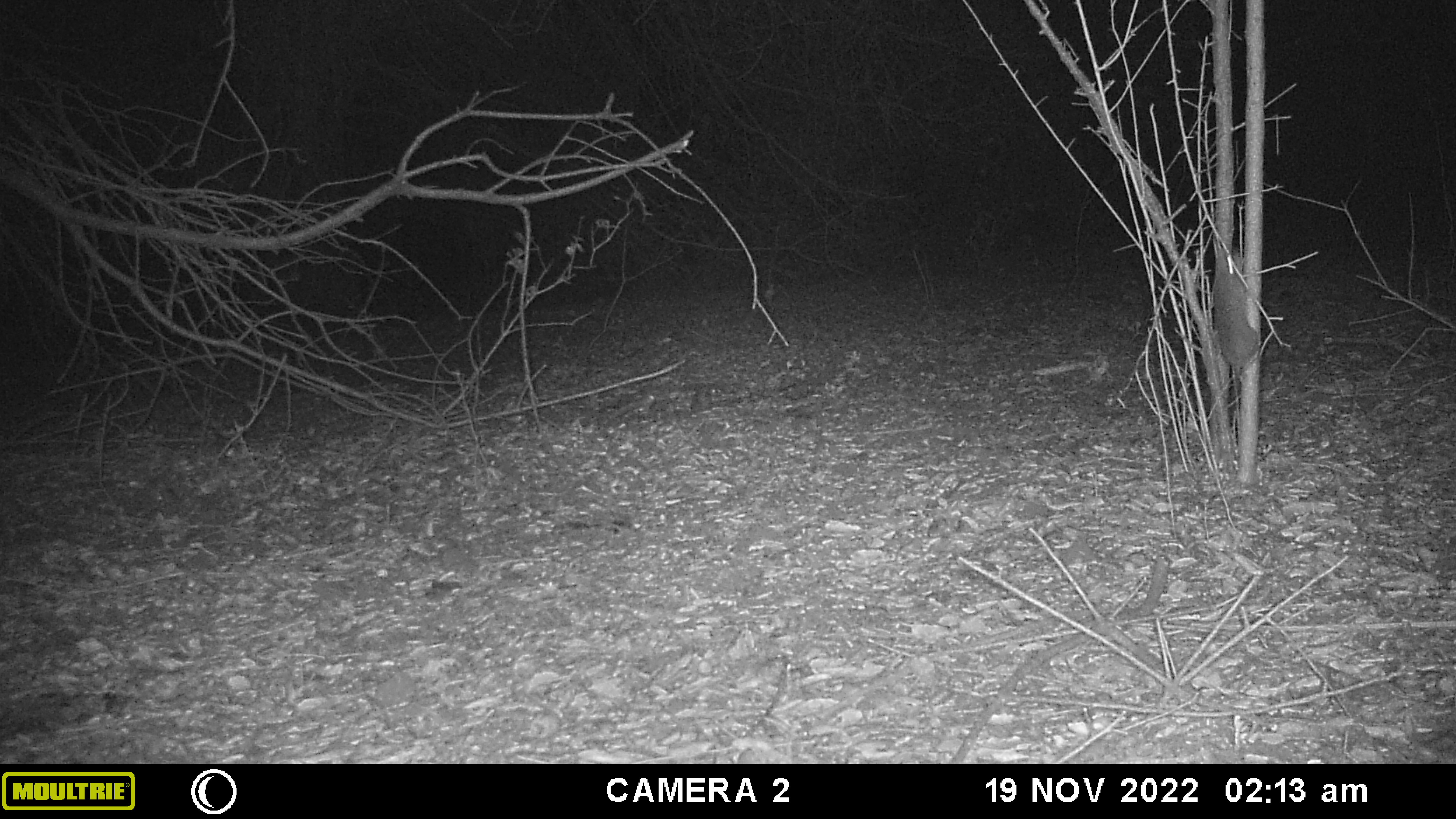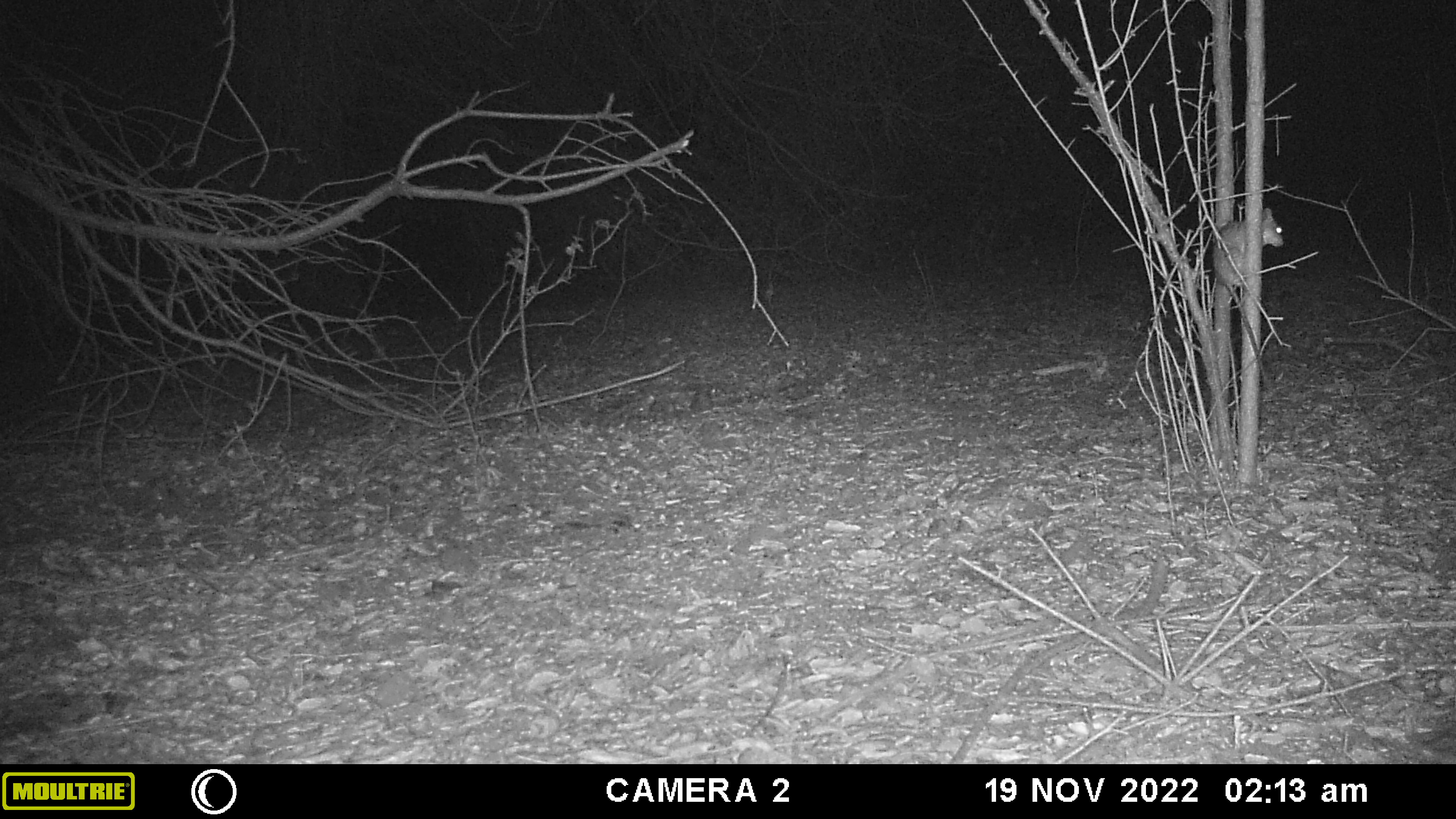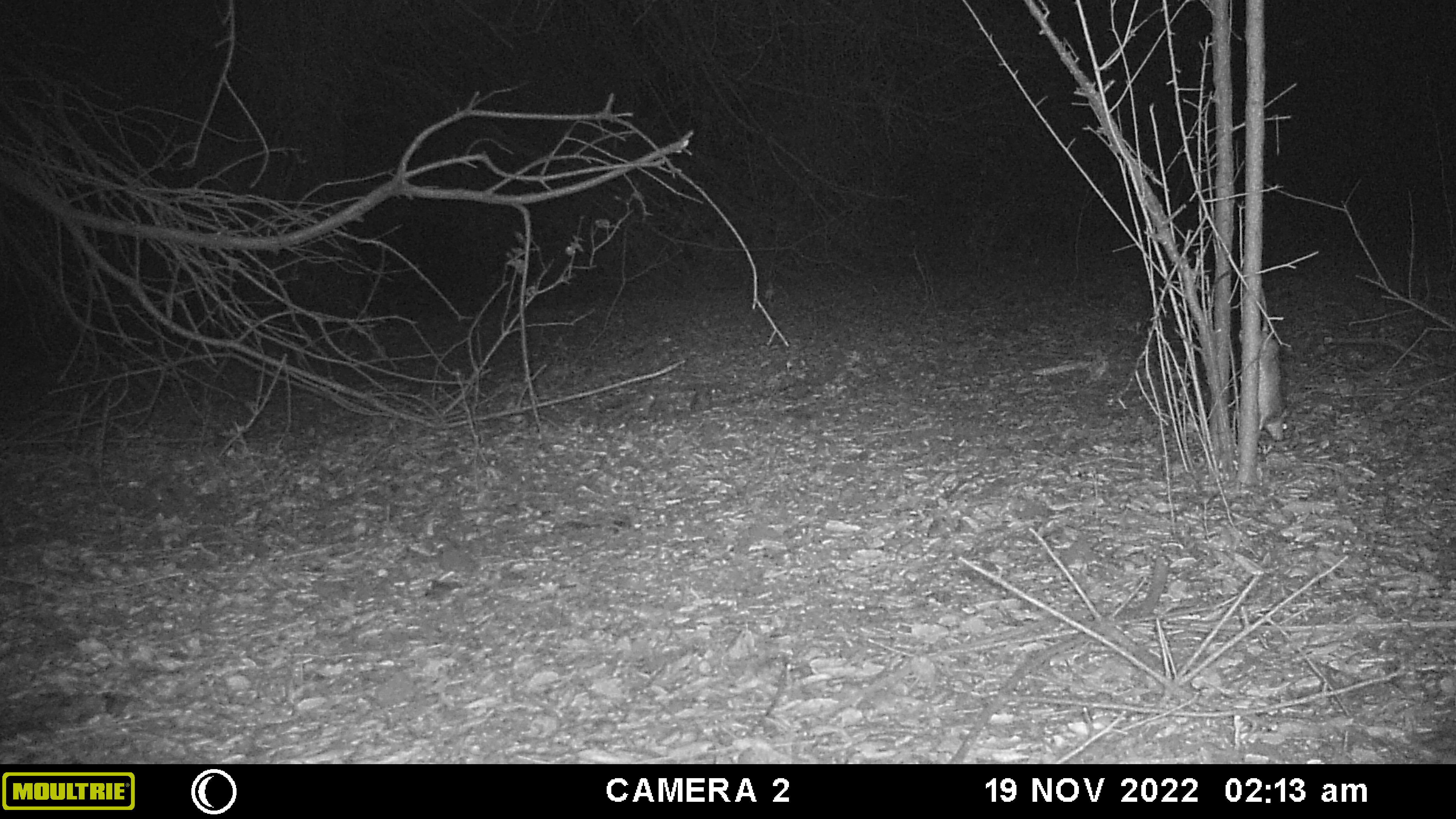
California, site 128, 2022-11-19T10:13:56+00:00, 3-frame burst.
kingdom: Animalia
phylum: Chordata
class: Mammalia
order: Rodentia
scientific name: Rodentia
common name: mouse or rat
Mouse or rat (Rodentia).